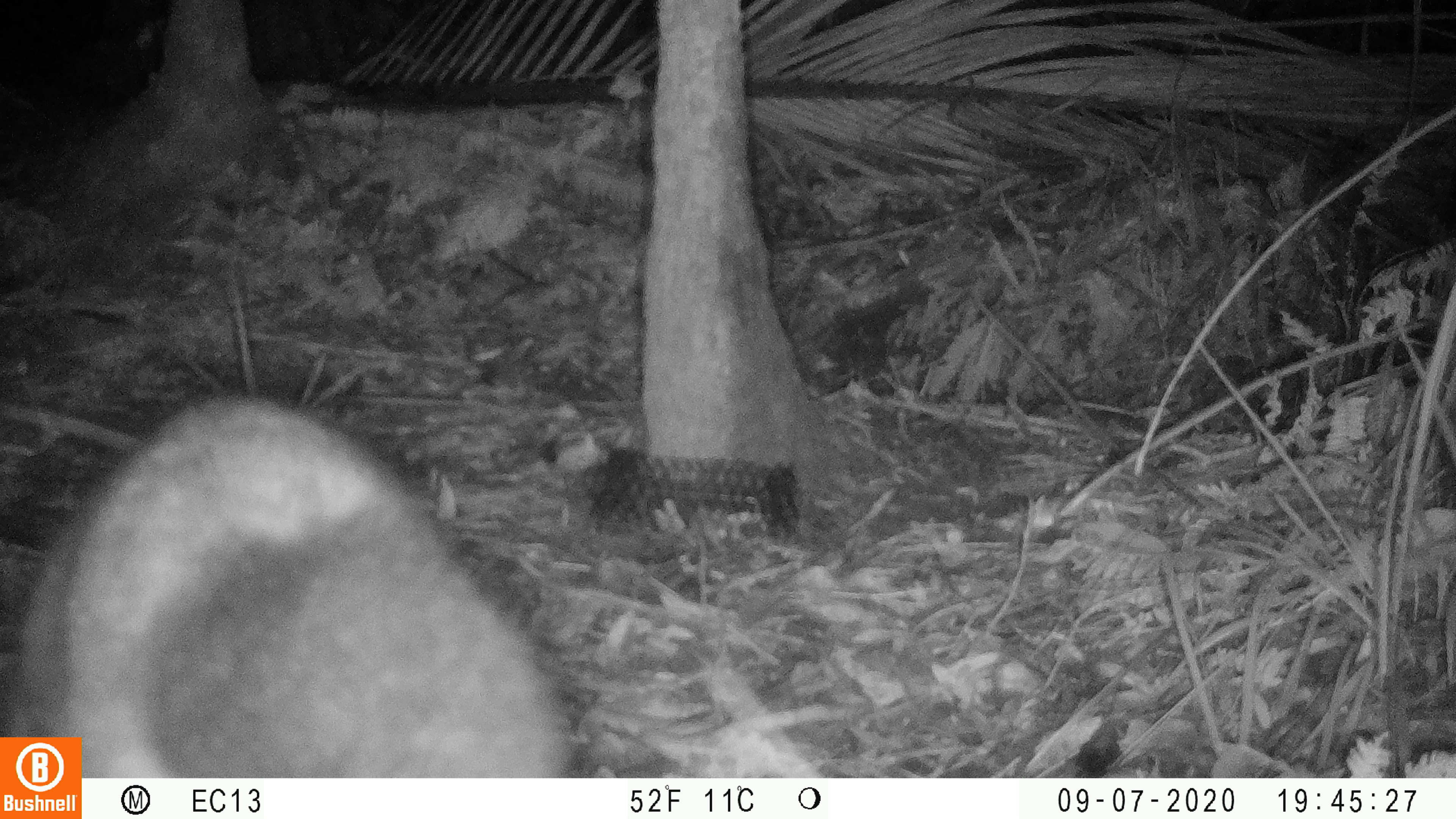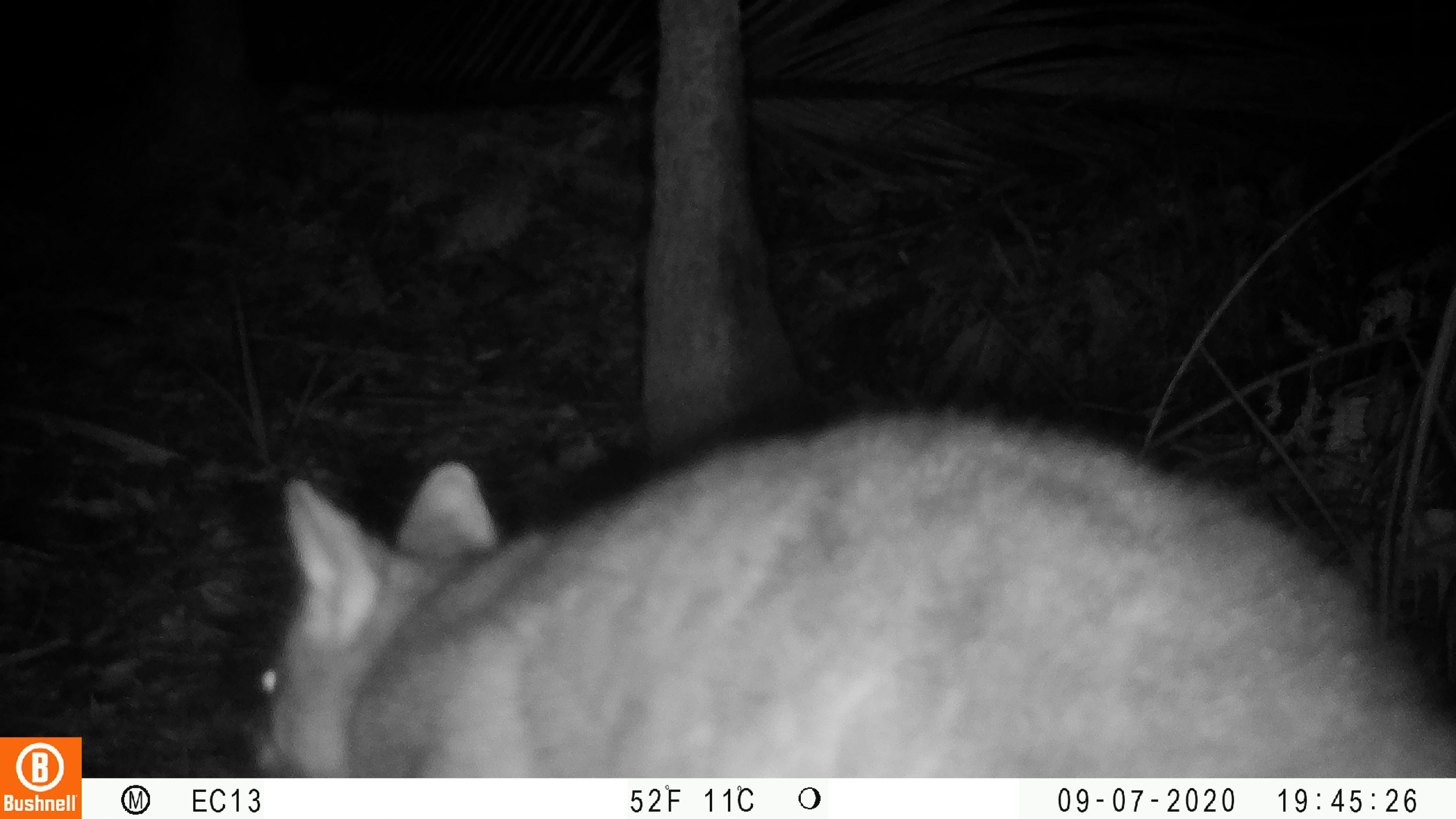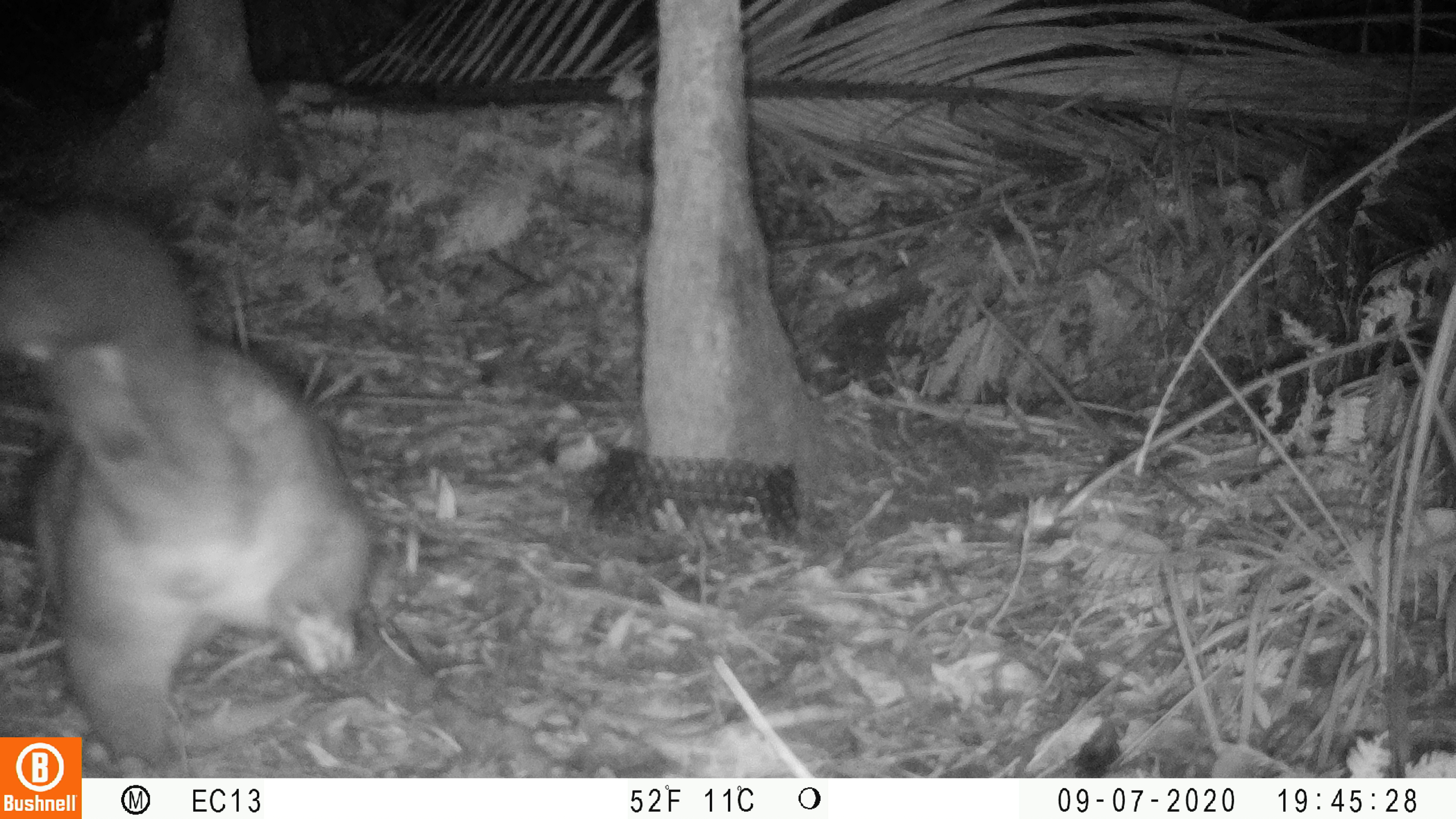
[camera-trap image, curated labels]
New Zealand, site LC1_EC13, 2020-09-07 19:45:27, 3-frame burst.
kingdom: Animalia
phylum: Chordata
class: Mammalia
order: Diprotodontia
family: Phalangeridae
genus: Trichosurus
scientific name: Trichosurus vulpecula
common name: common brushtail possum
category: possum